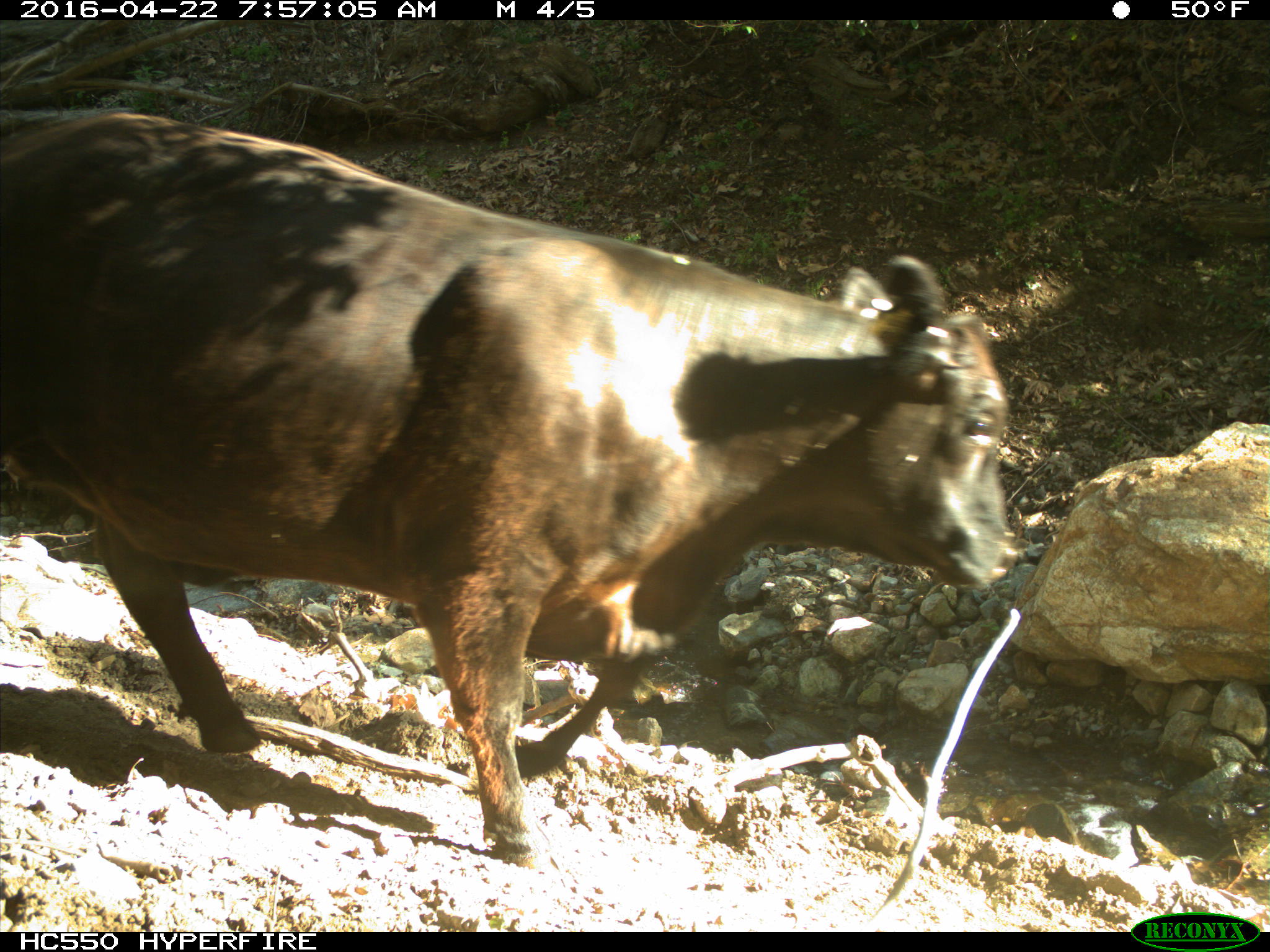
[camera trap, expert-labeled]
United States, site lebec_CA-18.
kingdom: Animalia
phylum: Chordata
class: Mammalia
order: Artiodactyla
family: Bovidae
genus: Bos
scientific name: Bos taurus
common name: domestic cow